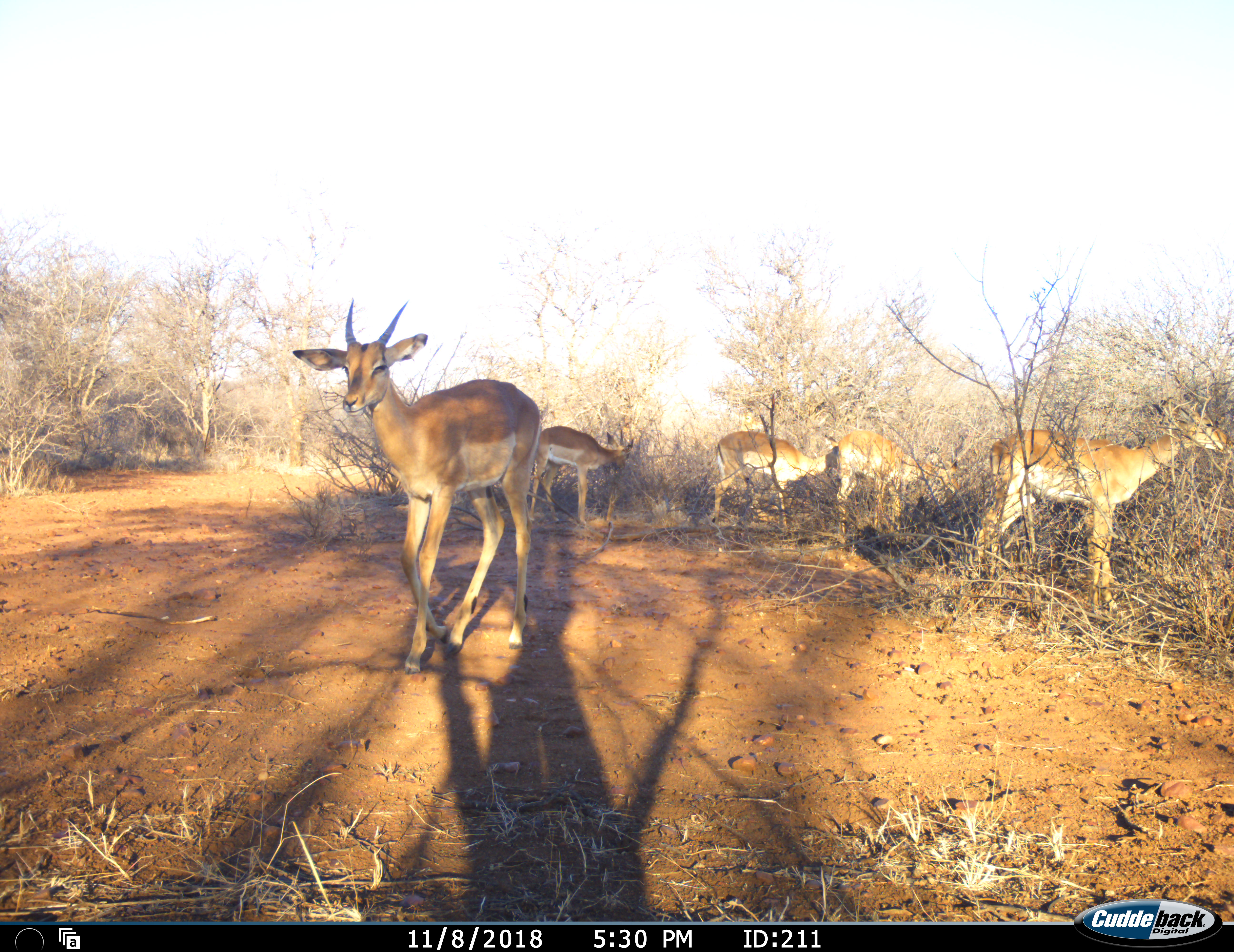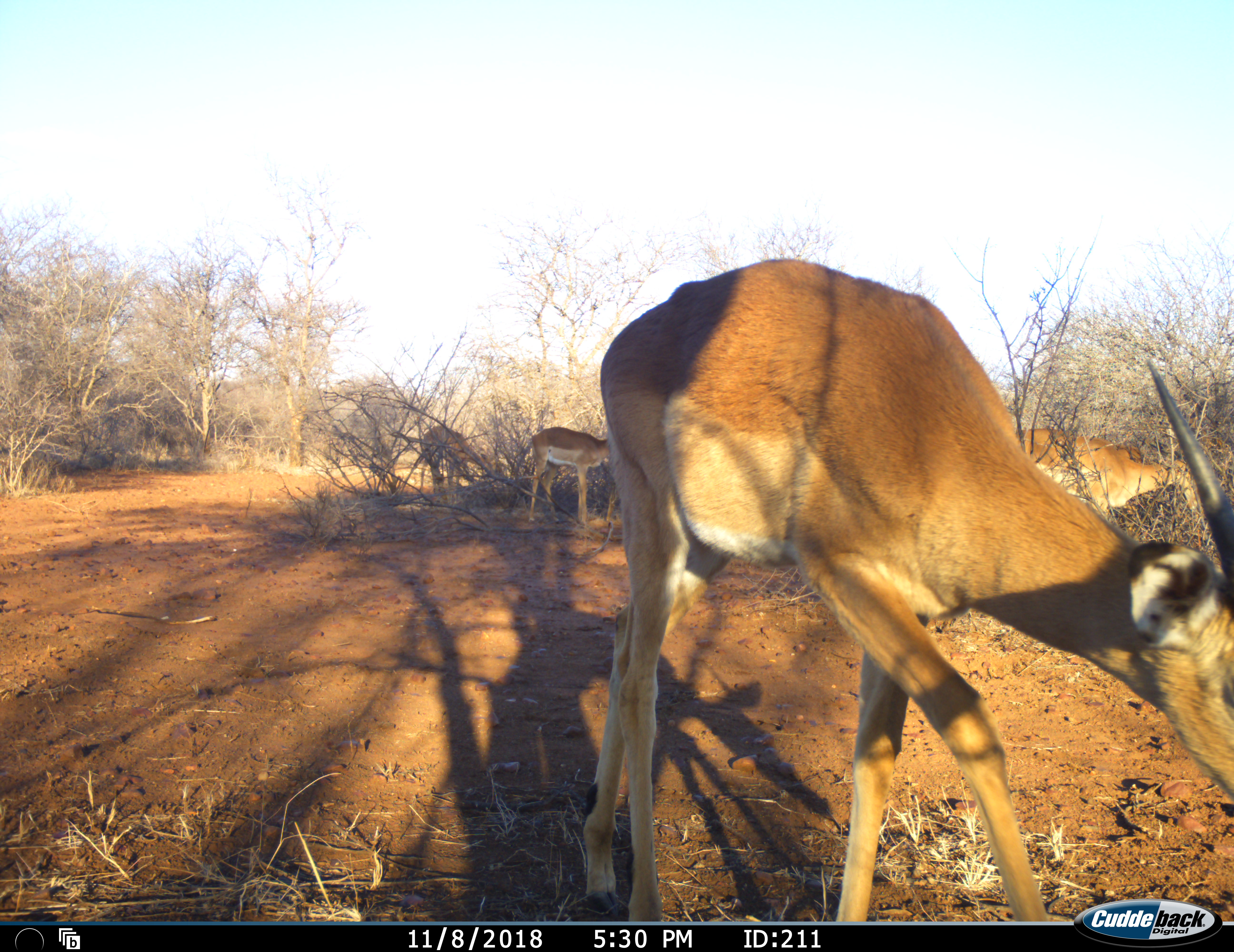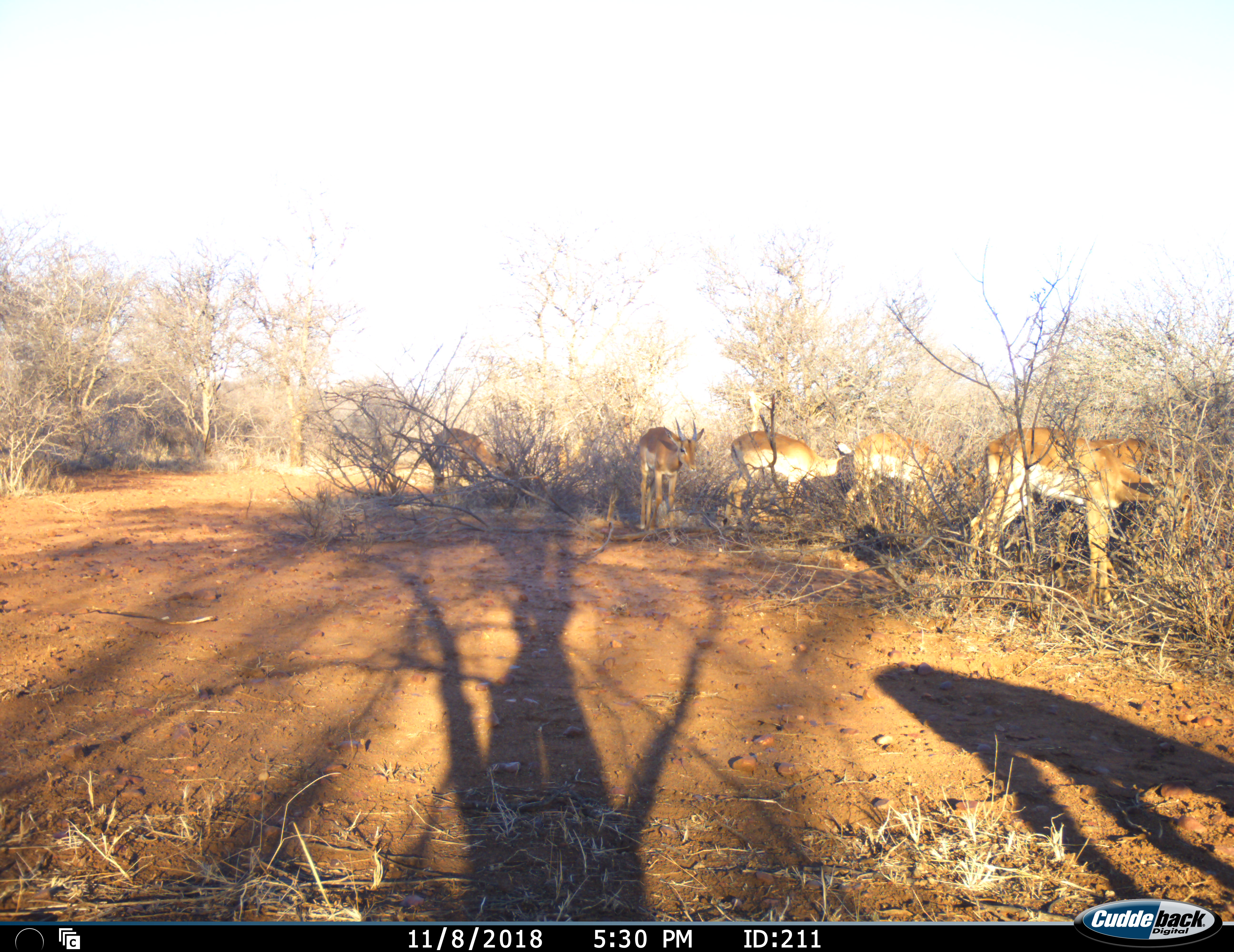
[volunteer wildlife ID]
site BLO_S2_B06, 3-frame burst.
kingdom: Animalia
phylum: Chordata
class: Mammalia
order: Artiodactyla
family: Bovidae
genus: Aepyceros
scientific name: Aepyceros melampus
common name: impala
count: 6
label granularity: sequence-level